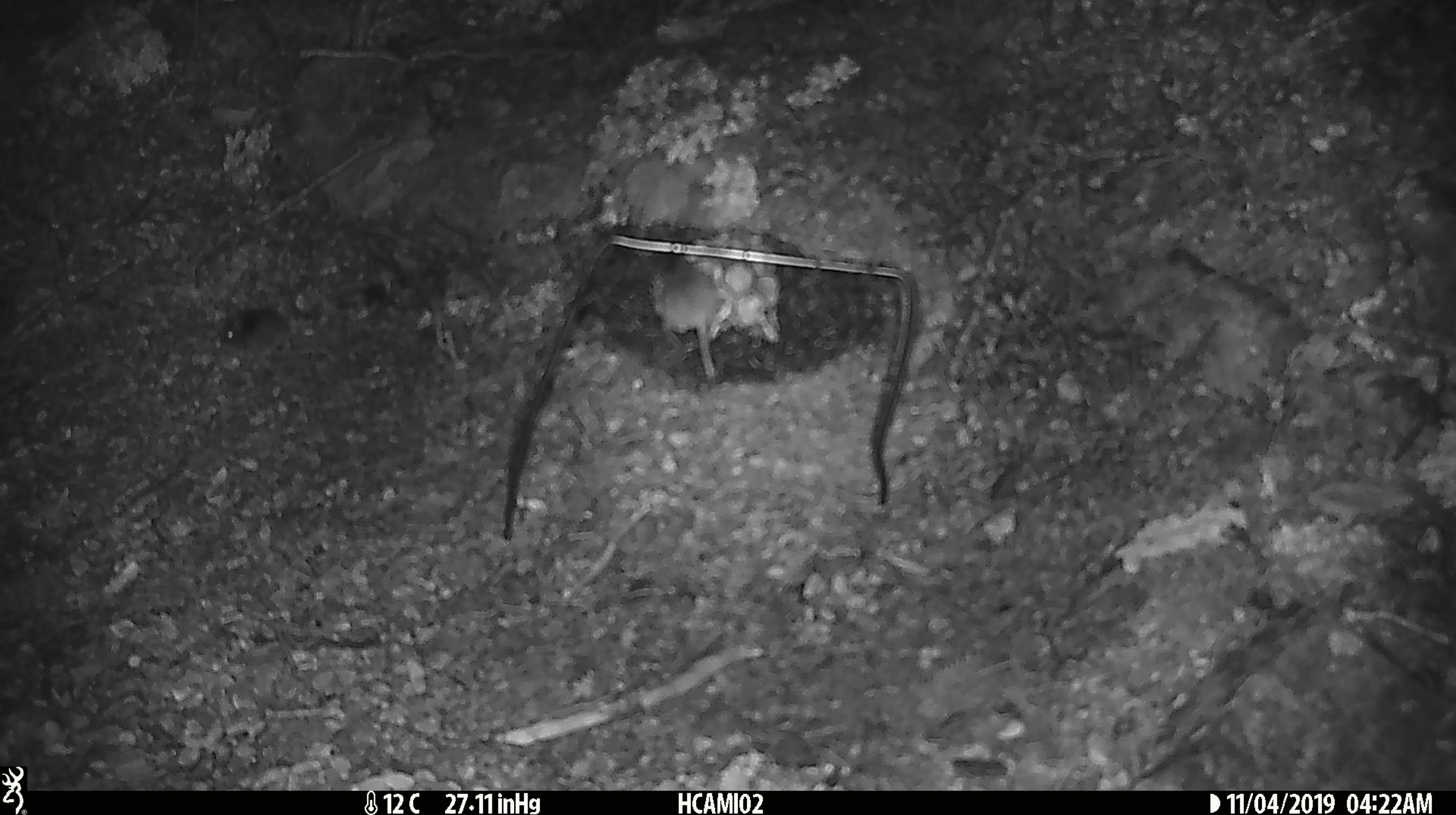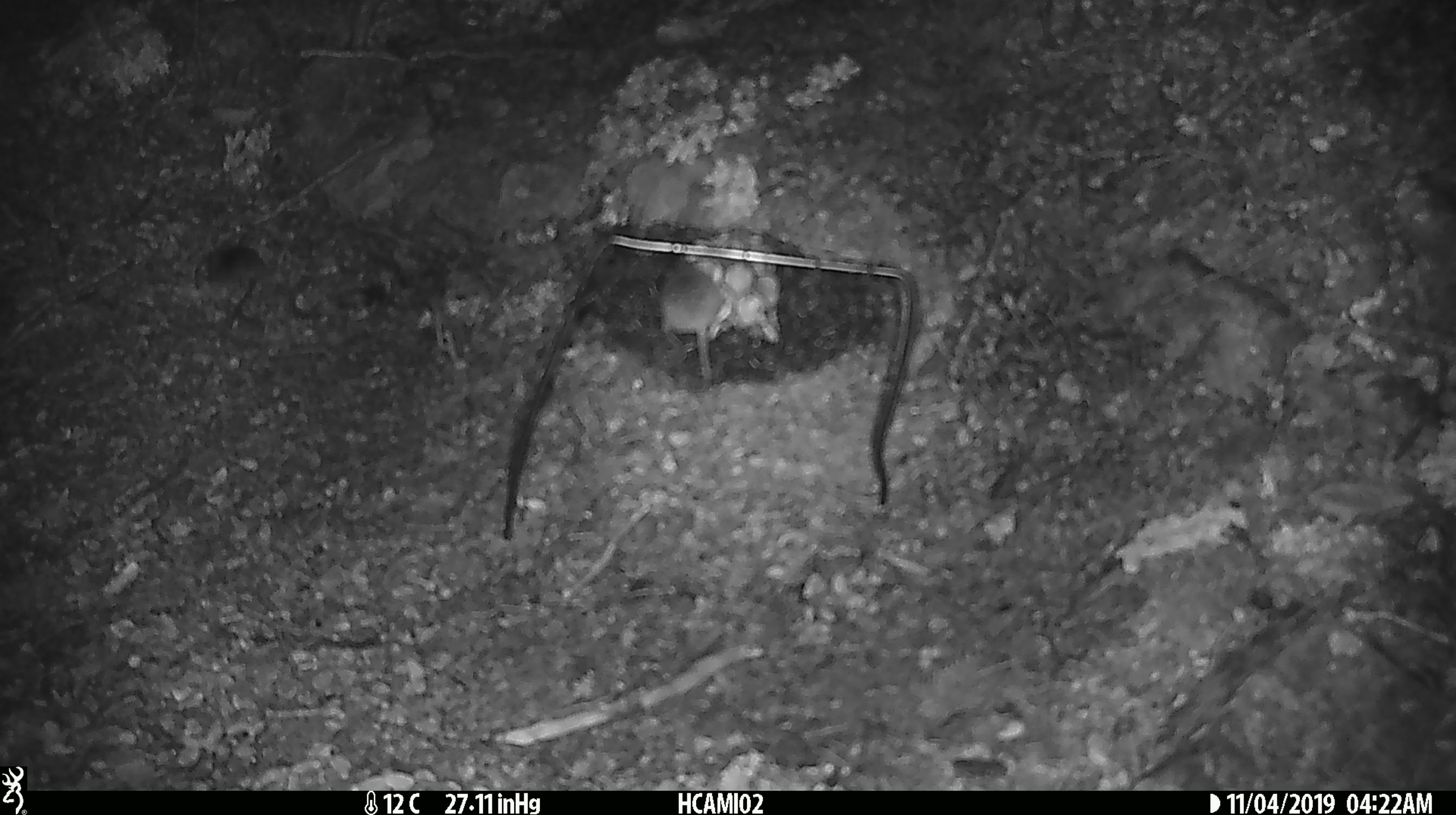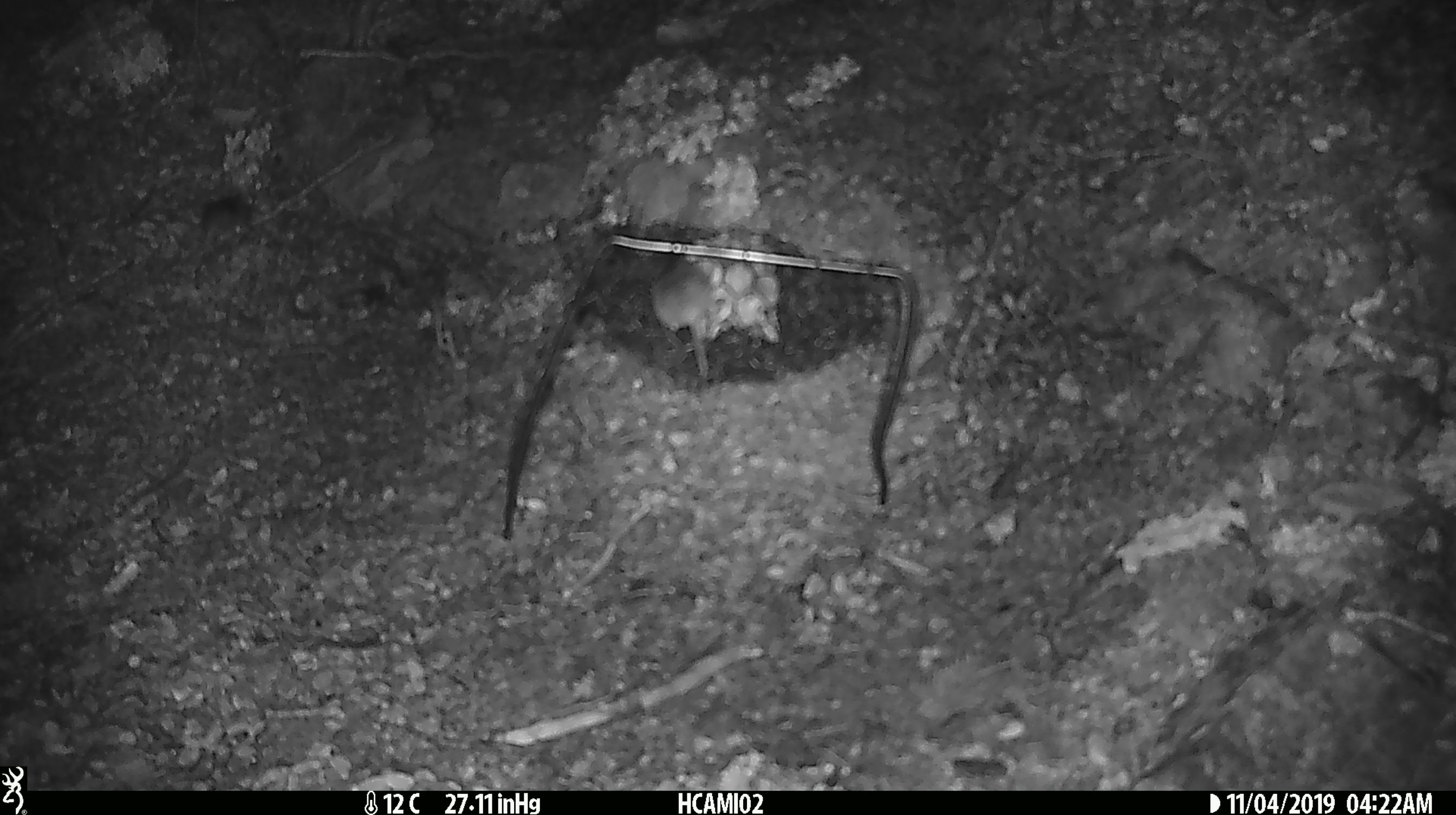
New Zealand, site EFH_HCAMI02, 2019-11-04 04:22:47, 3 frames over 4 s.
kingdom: Animalia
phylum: Chordata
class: Mammalia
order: Rodentia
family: Muridae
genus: Mus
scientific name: Mus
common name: mouse